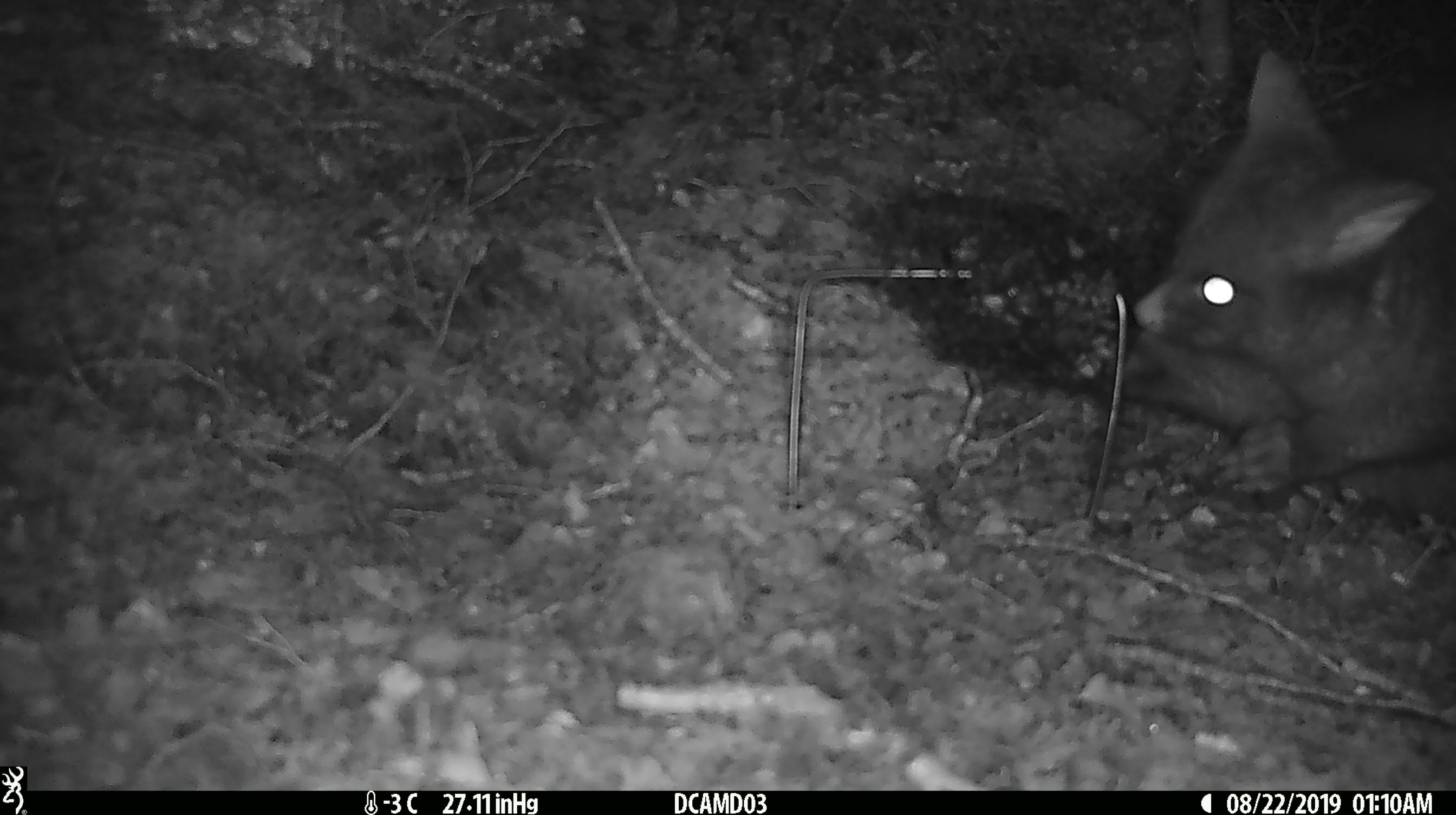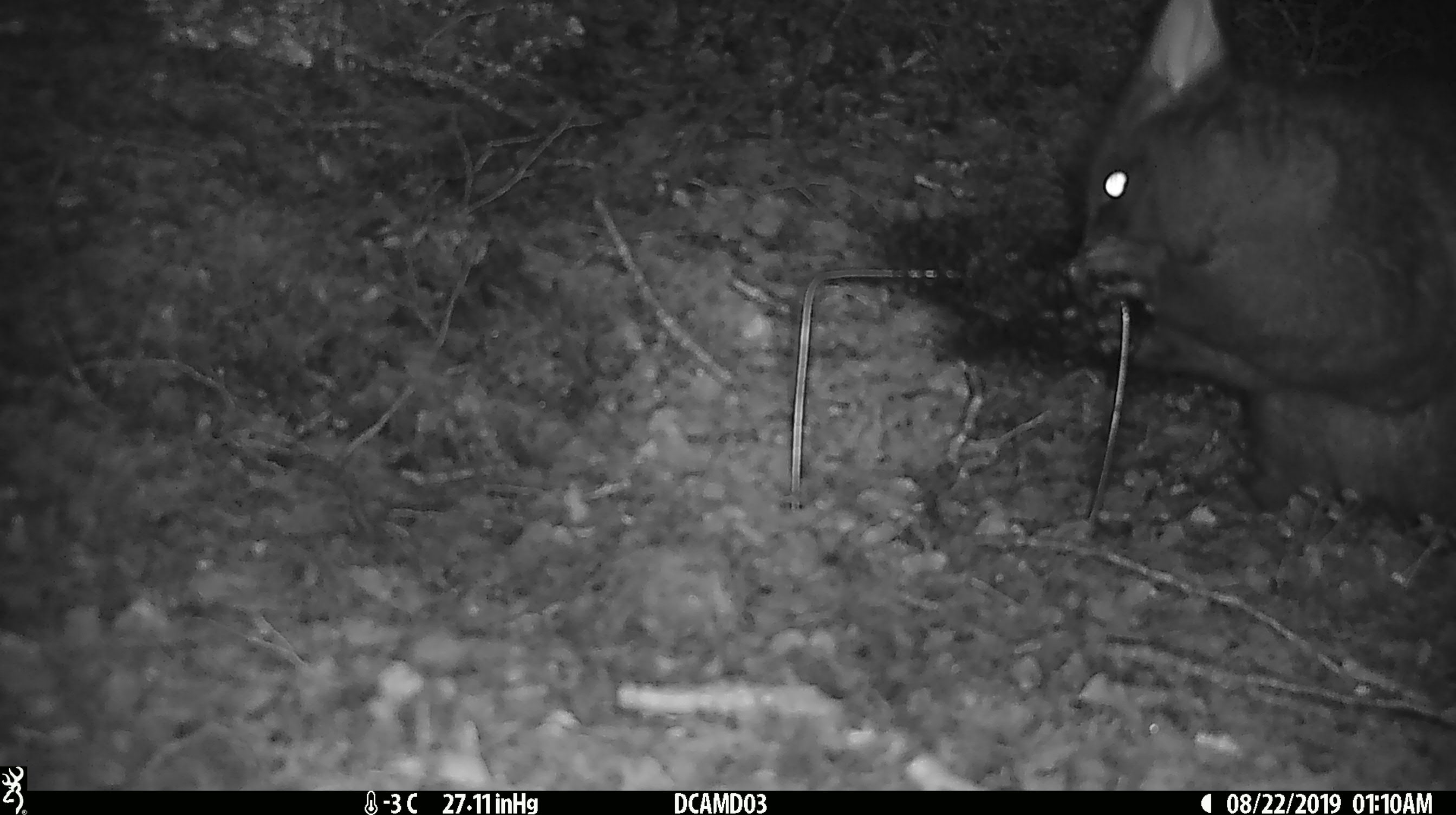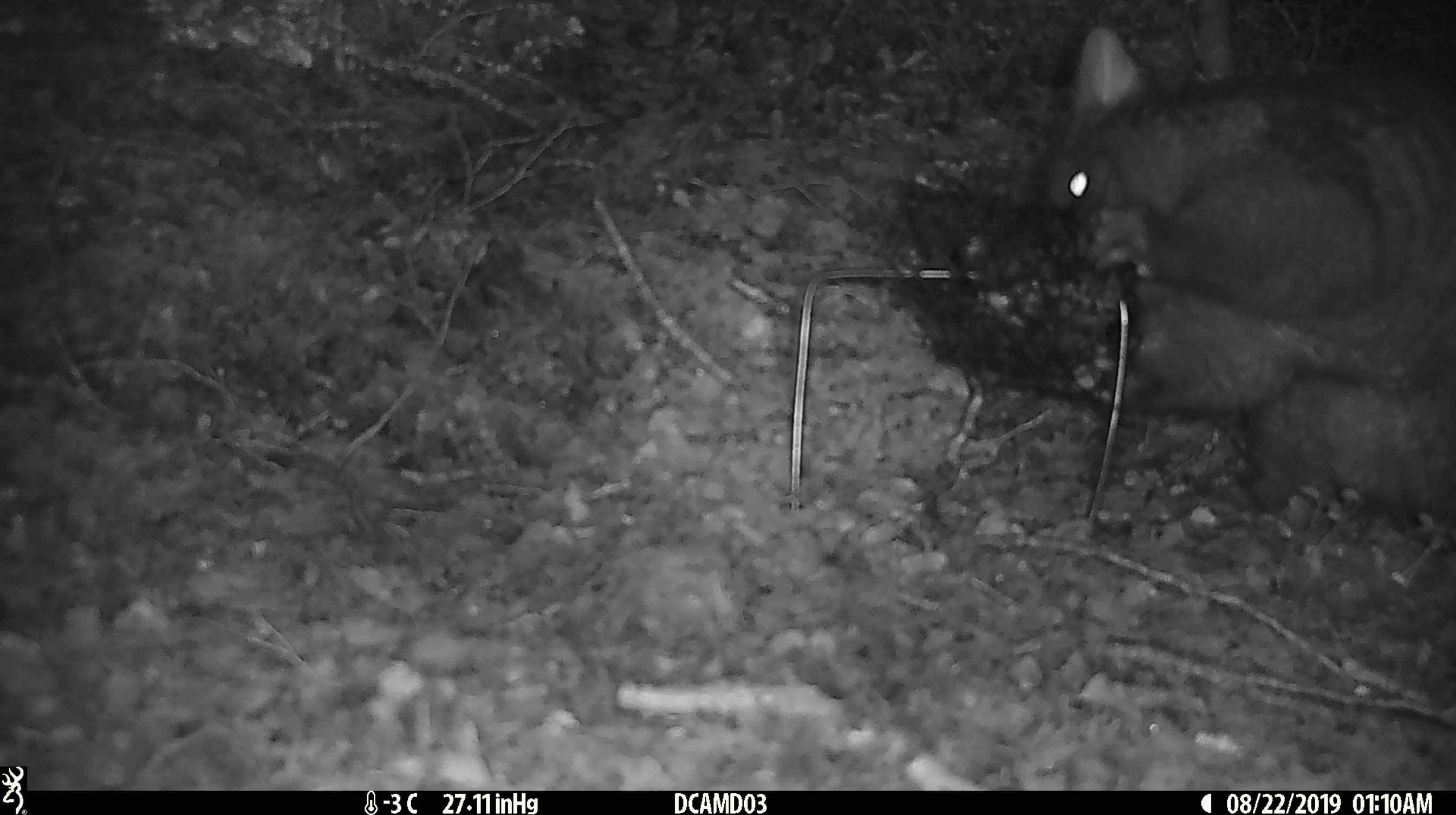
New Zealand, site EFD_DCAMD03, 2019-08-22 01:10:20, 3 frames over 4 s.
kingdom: Animalia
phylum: Chordata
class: Mammalia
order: Diprotodontia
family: Phalangeridae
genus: Trichosurus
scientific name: Trichosurus vulpecula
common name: common brushtail possum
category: possum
Possum (common brushtail possum) (Trichosurus vulpecula).